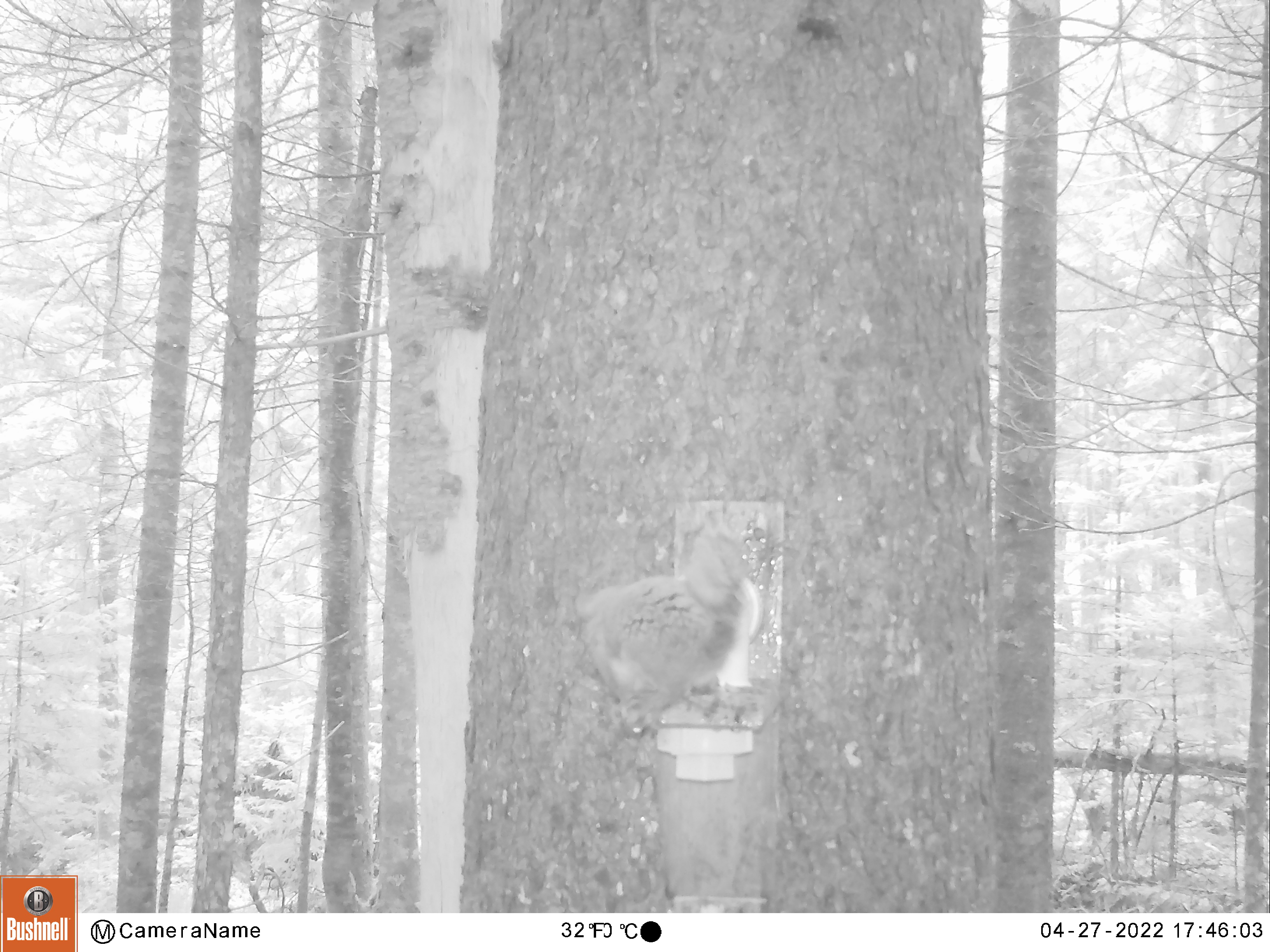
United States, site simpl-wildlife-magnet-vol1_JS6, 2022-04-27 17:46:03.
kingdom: Animalia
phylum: Chordata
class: Mammalia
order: Rodentia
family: Sciuridae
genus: Tamiasciurus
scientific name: Tamiasciurus hudsonicus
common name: red squirrel